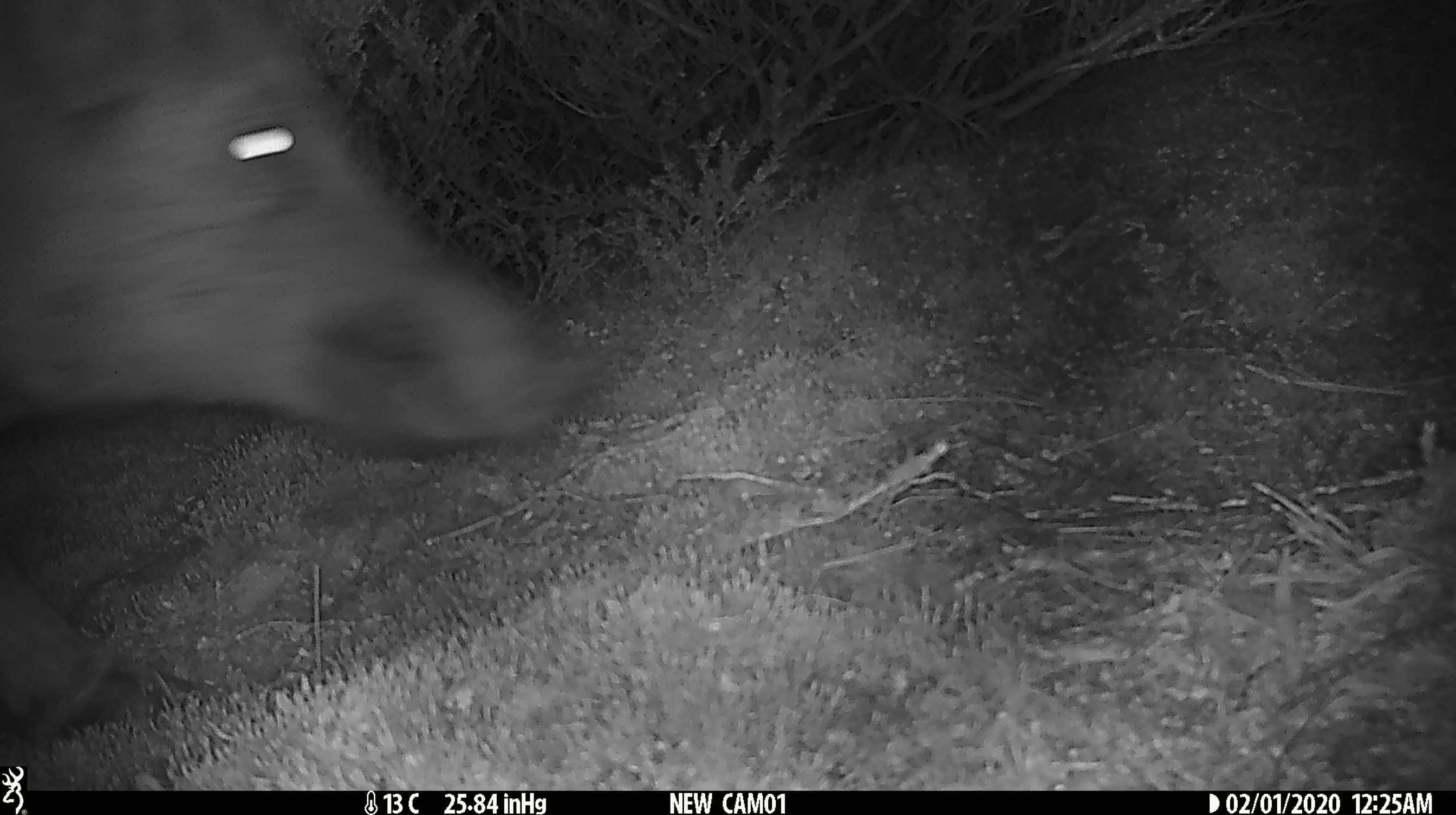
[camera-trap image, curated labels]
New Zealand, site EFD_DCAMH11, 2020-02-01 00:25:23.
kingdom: Animalia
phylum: Chordata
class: Mammalia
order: Artiodactyla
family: Suidae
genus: Sus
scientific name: Sus scrofa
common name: pig